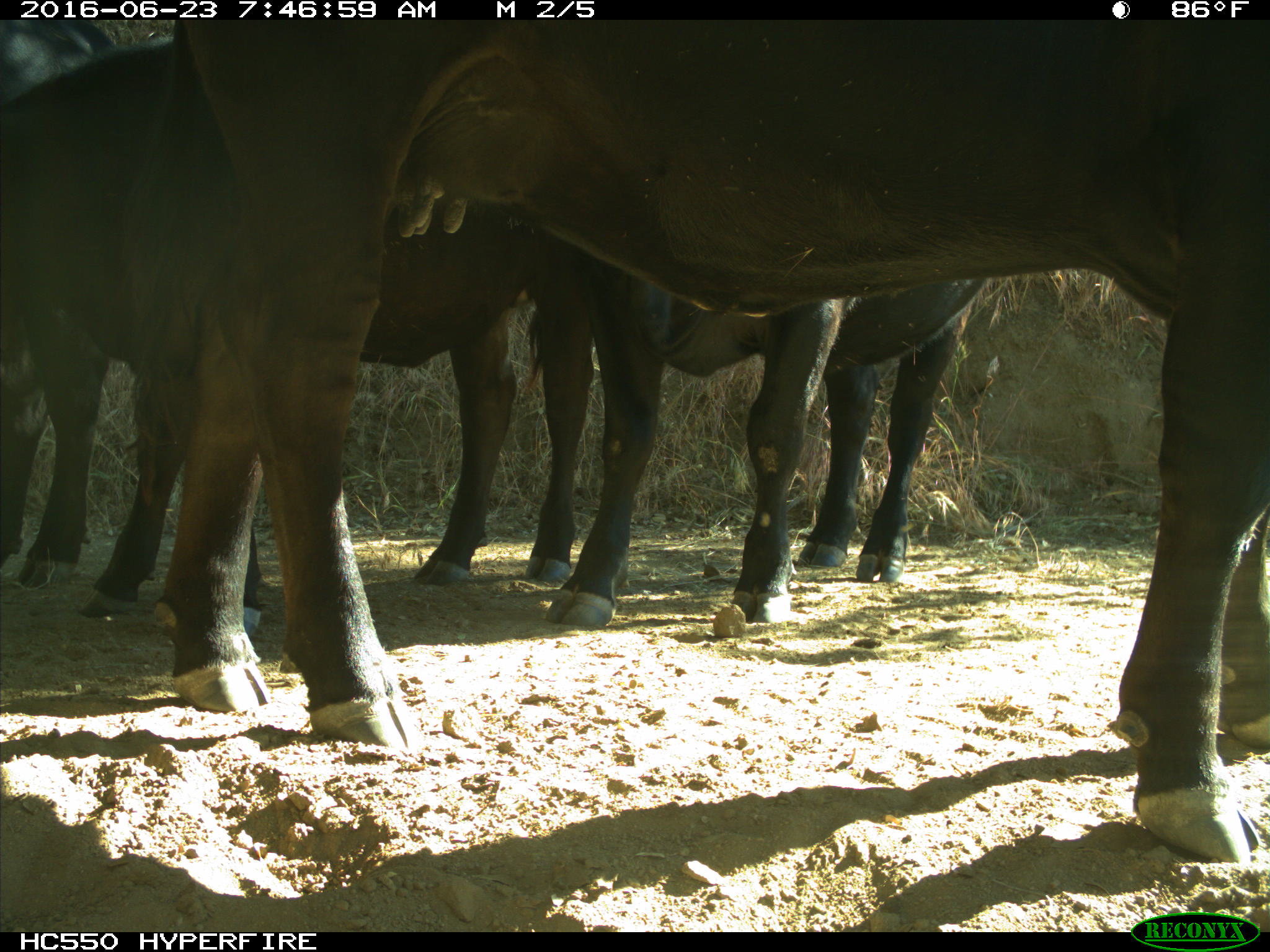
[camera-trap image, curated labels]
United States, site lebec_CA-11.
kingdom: Animalia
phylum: Chordata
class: Mammalia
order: Artiodactyla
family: Bovidae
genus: Bos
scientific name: Bos taurus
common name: domestic cow